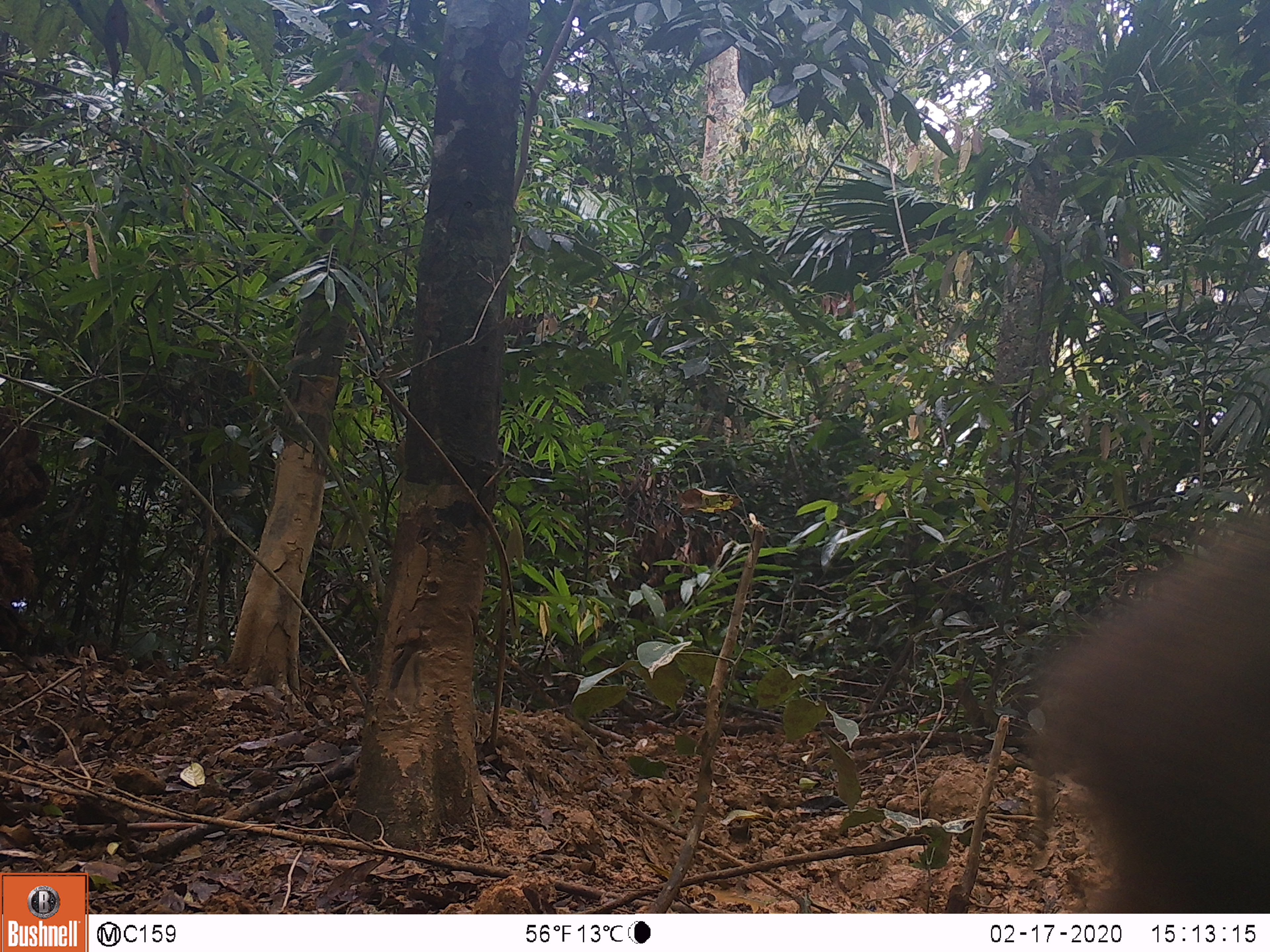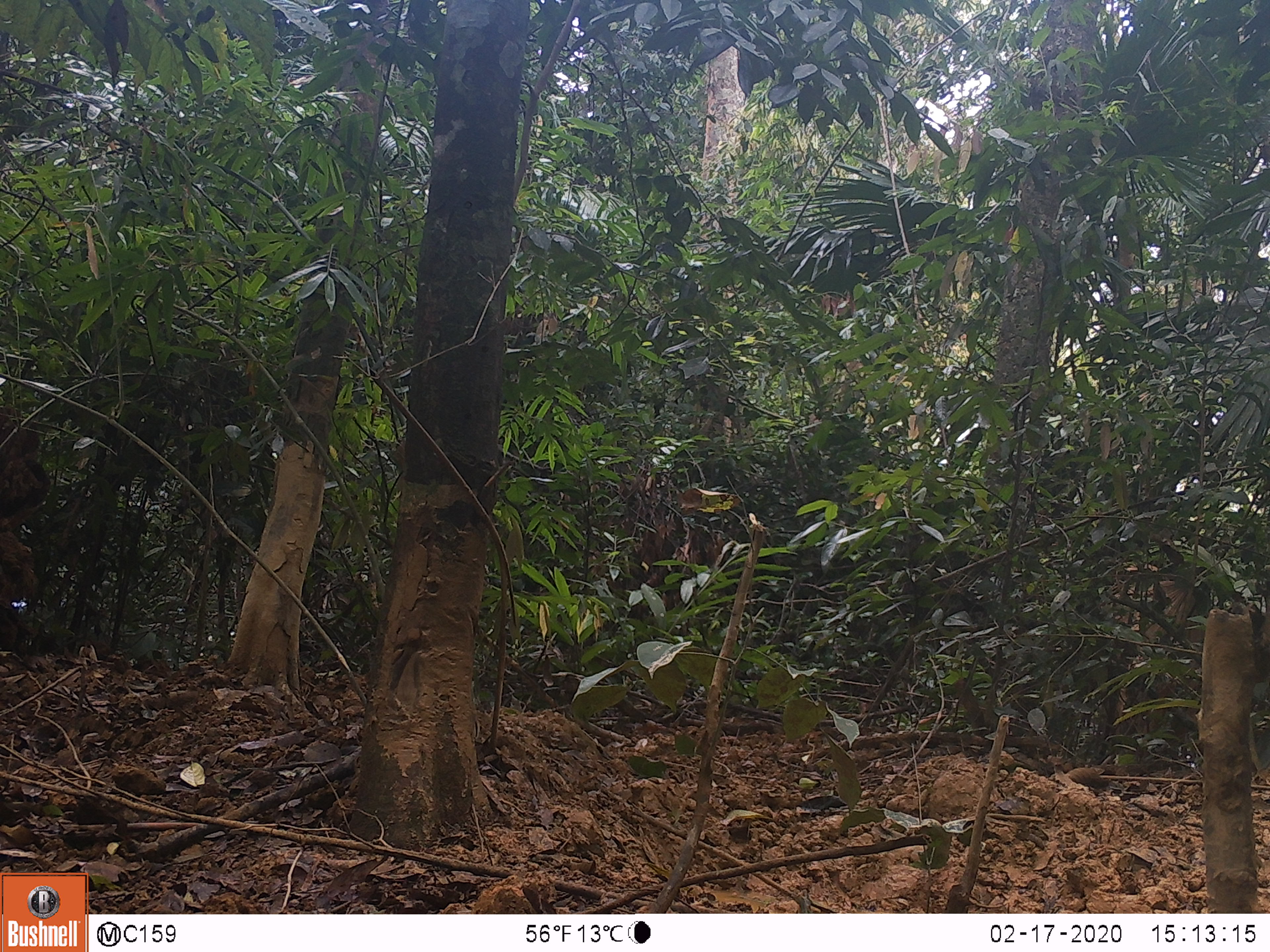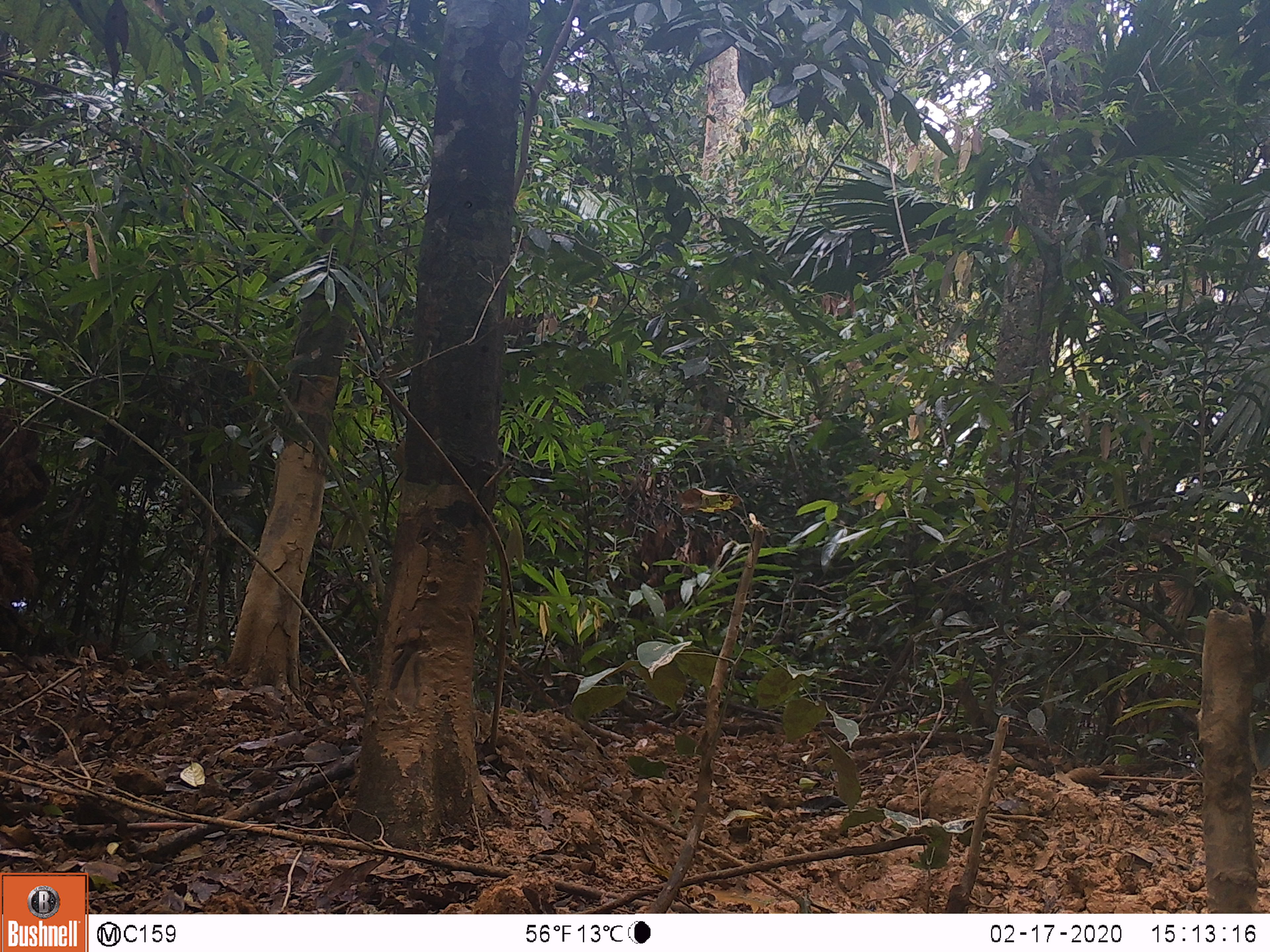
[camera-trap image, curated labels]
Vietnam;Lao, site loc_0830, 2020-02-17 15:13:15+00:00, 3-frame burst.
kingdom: Animalia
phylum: Chordata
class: Mammalia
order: Artiodactyla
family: Suidae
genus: Sus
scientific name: Sus scrofa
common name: eurasian wild pig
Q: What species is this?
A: Eurasian wild pig (Sus scrofa).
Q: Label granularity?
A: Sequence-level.